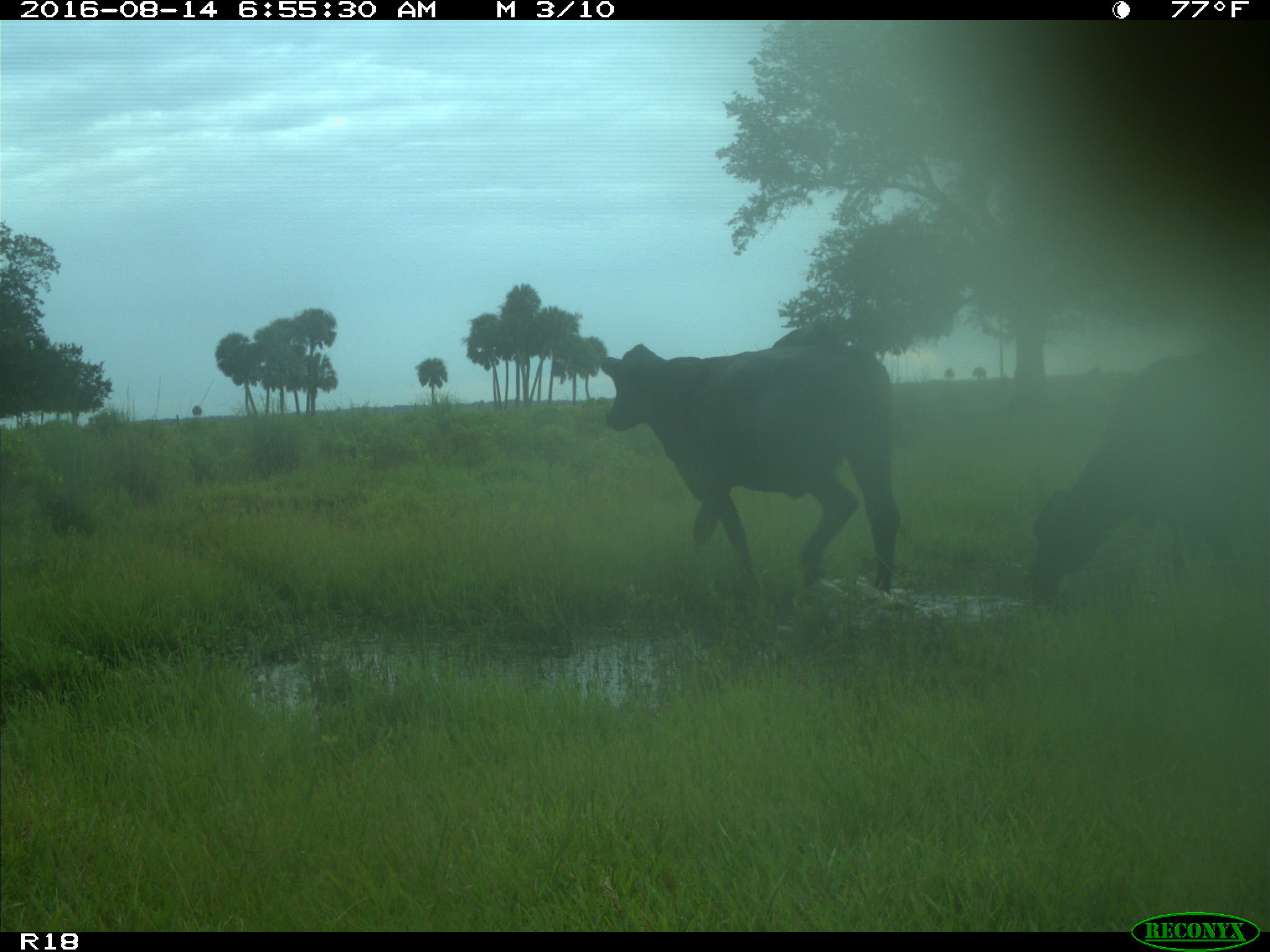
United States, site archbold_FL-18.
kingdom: Animalia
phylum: Chordata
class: Mammalia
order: Artiodactyla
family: Bovidae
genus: Bos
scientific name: Bos taurus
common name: domestic cow